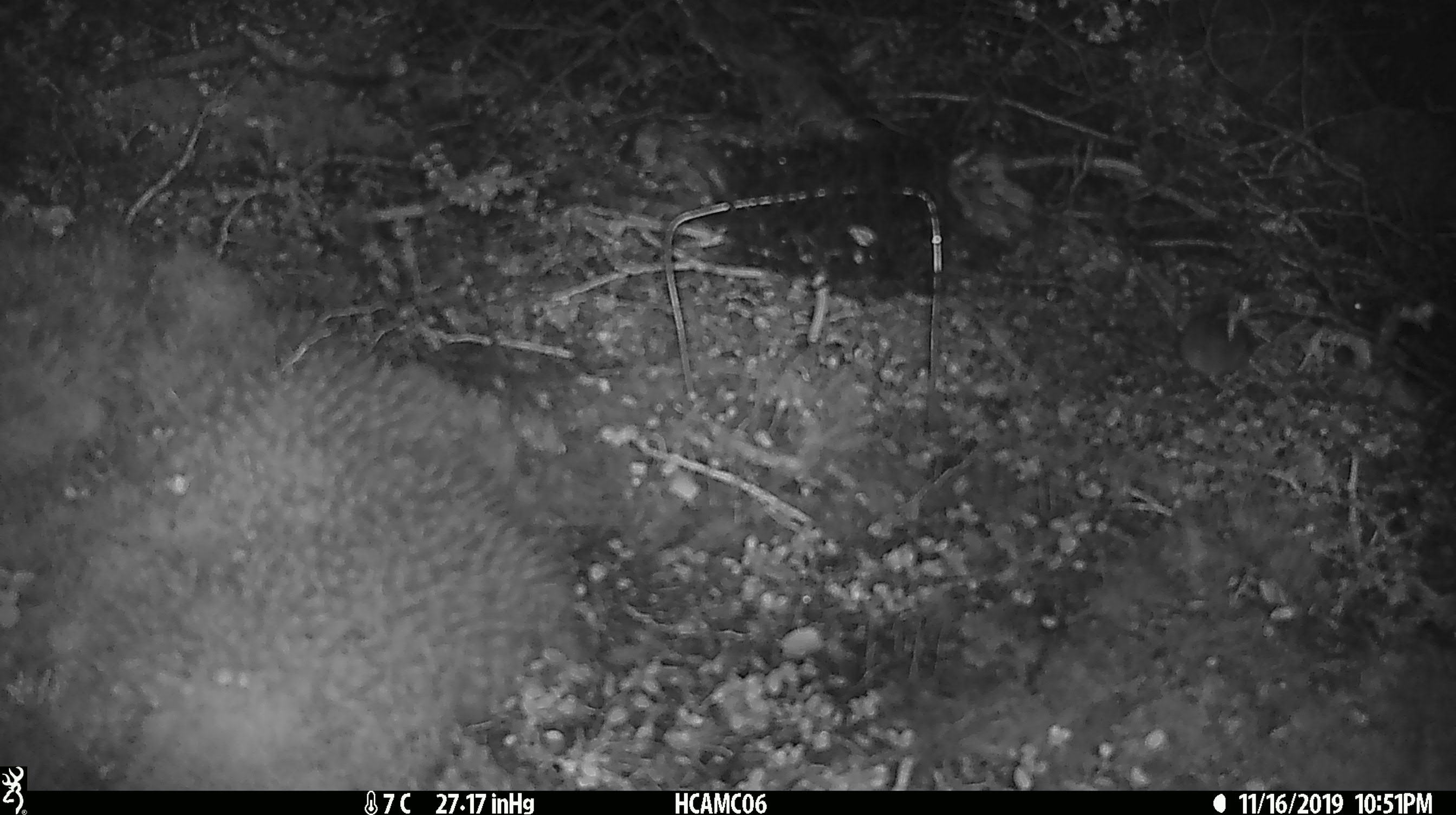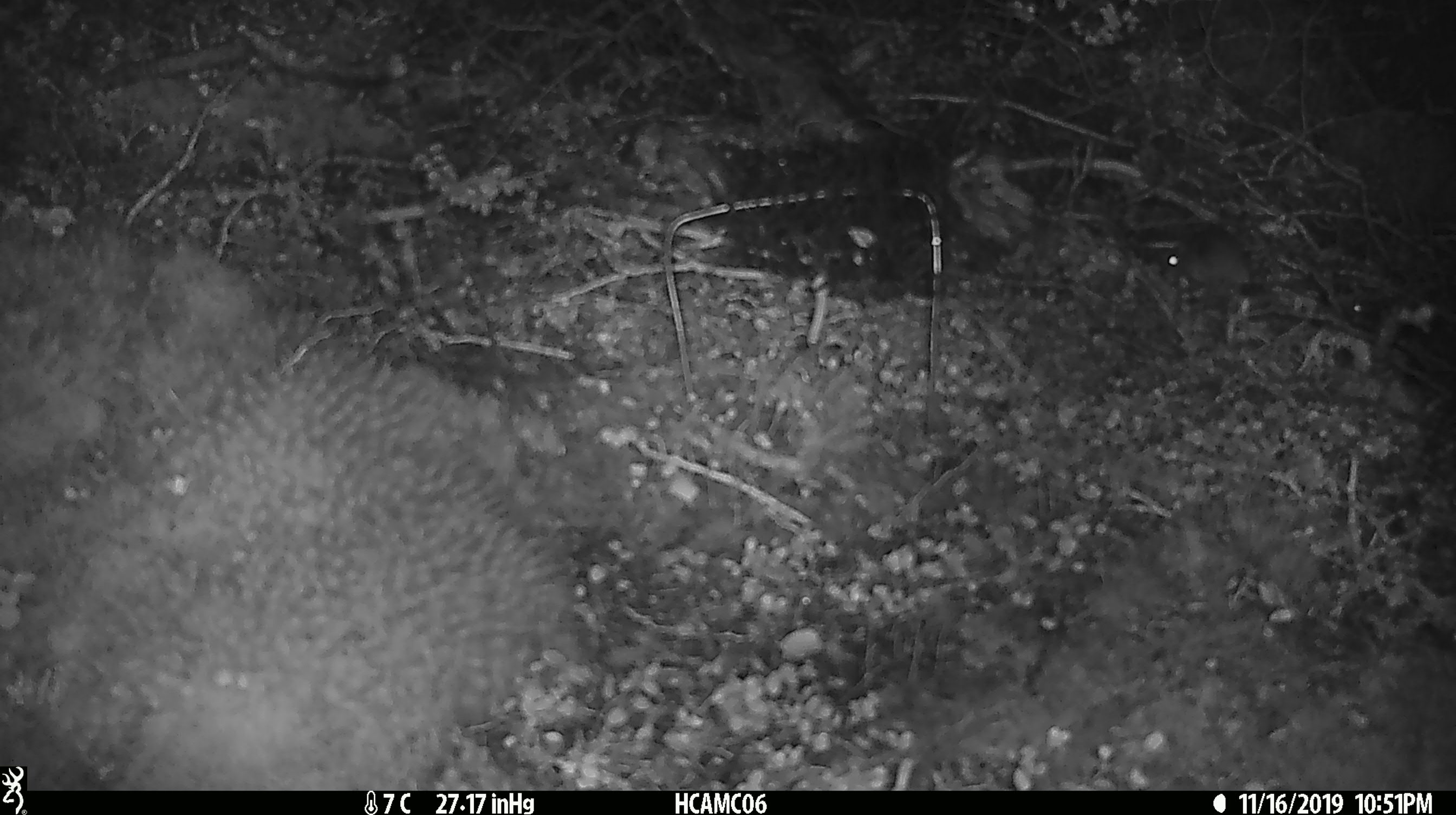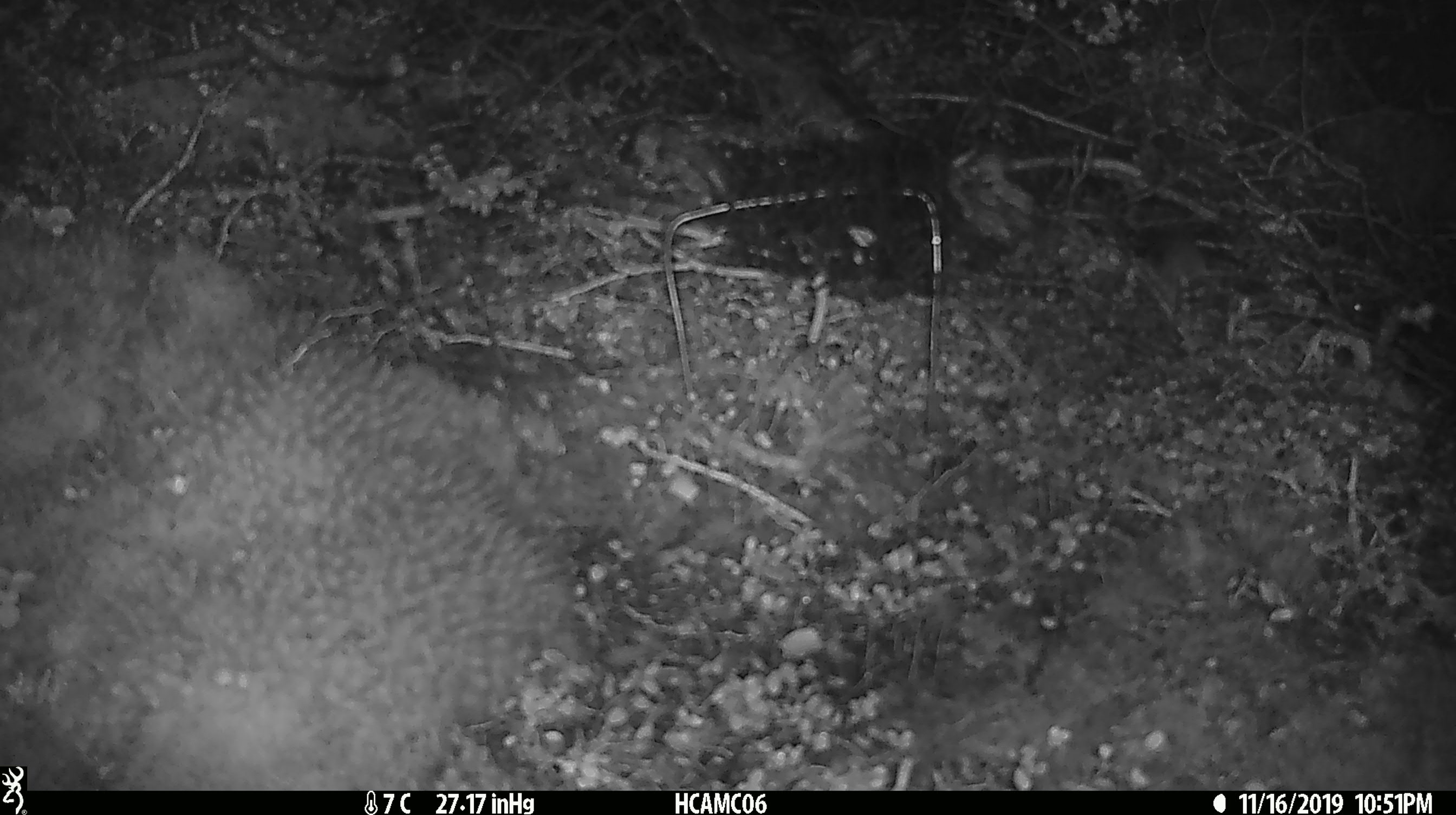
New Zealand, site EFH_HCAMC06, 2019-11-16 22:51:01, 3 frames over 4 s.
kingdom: Animalia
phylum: Chordata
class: Mammalia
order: Rodentia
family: Muridae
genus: Mus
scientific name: Mus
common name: mouse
Mouse (Mus).